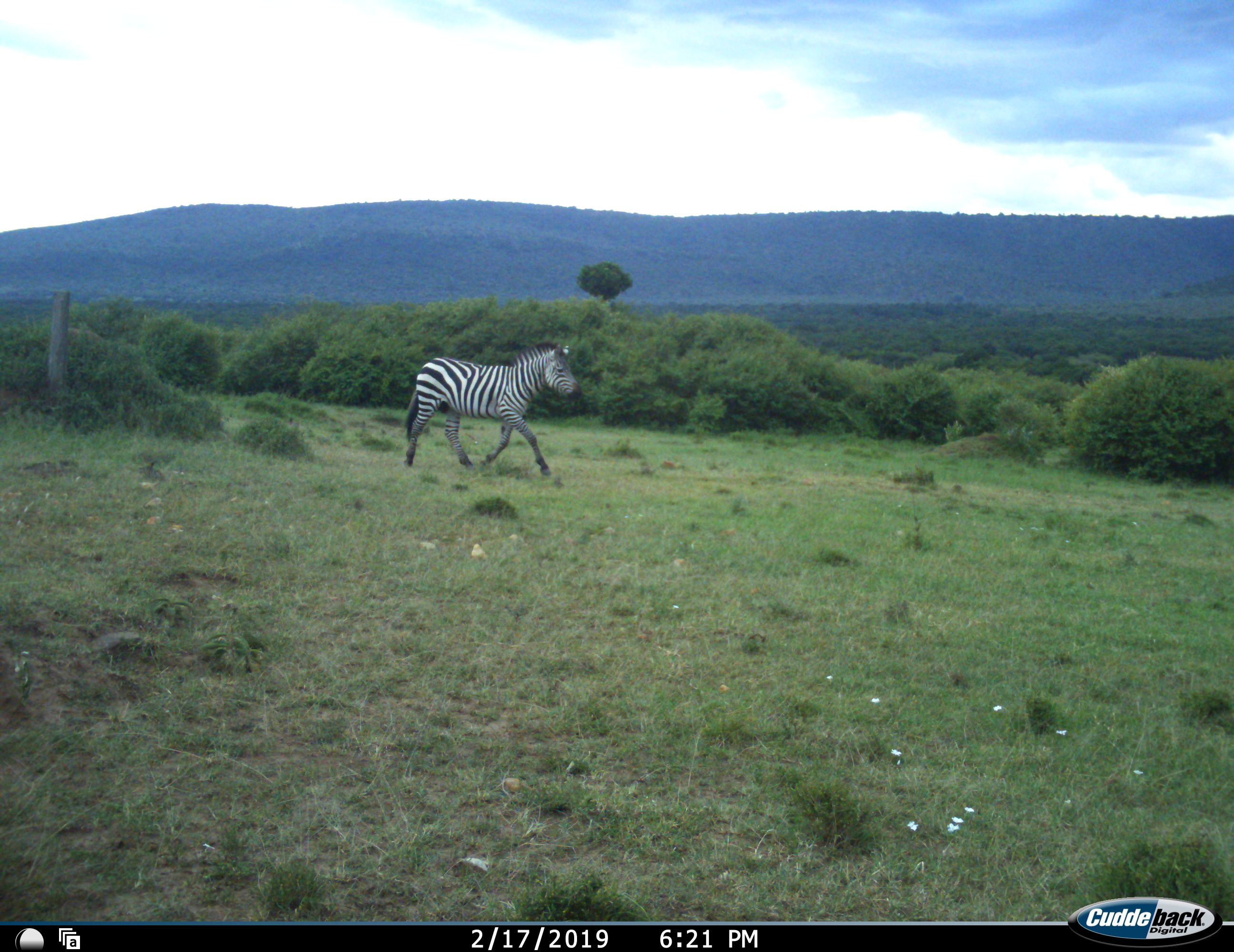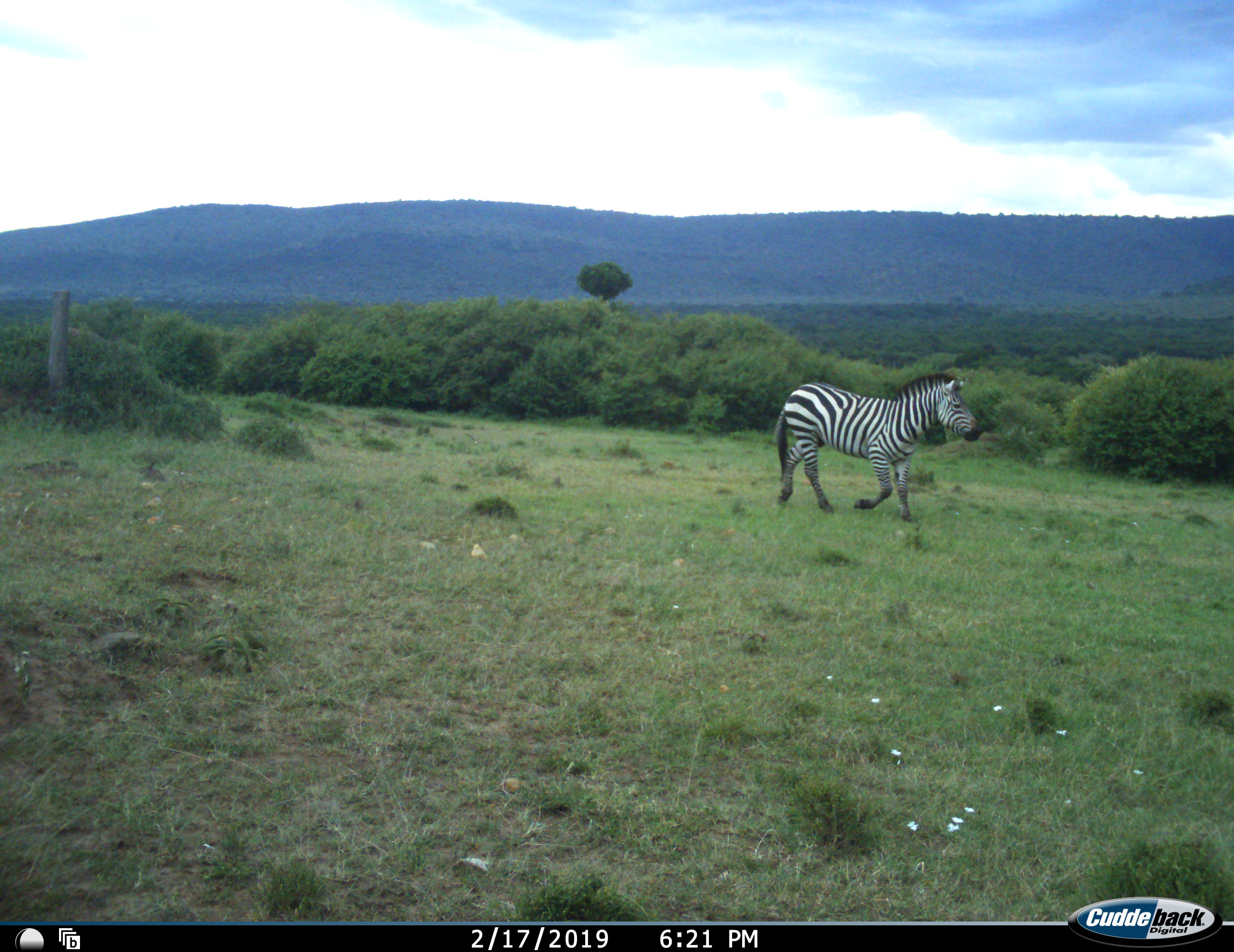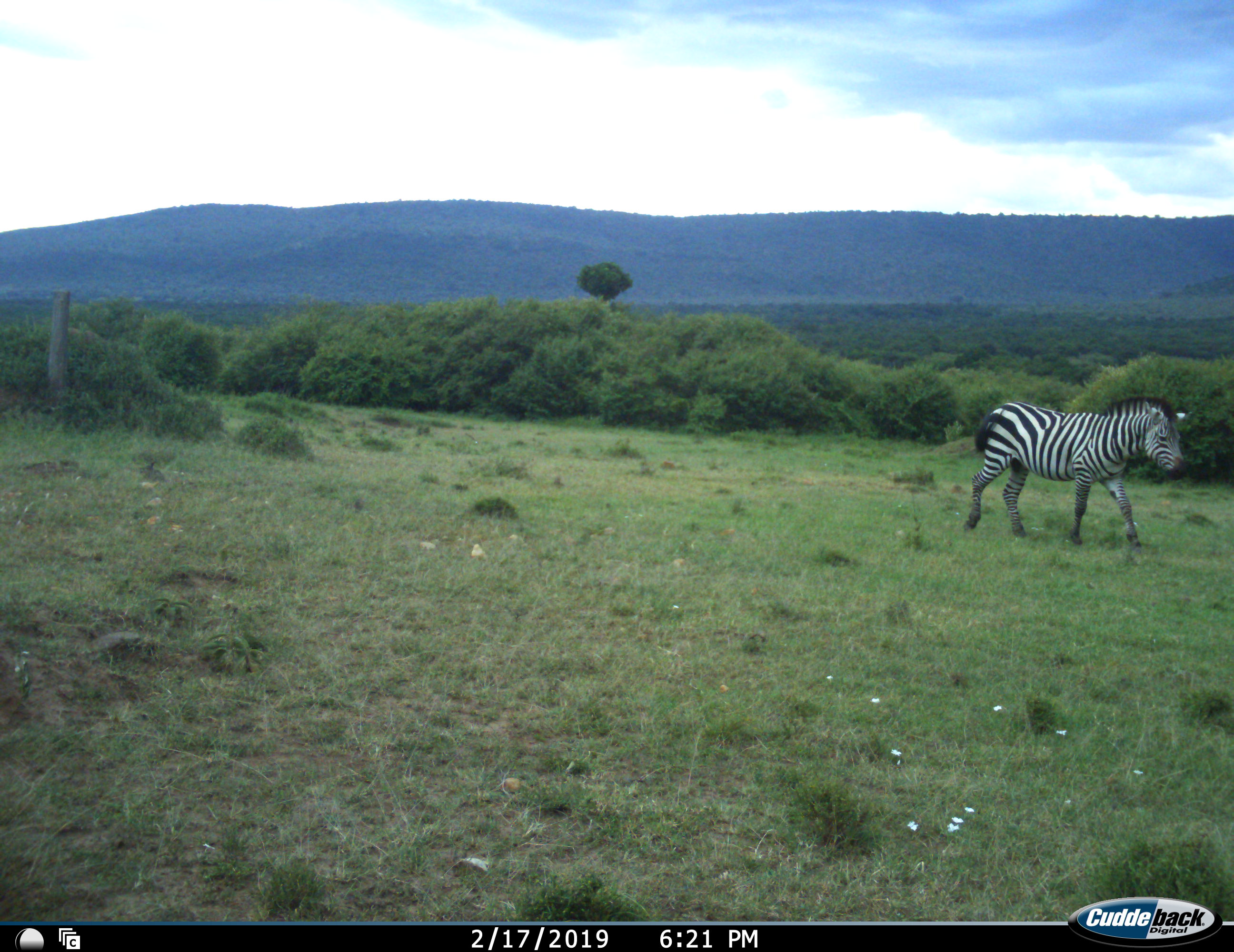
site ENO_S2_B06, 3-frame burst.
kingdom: Animalia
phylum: Chordata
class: Mammalia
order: Perissodactyla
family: Equidae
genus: Equus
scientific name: Equus quagga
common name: plains zebra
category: zebraplains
Zebraplains (plains zebra) (Equus quagga), count 1. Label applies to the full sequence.